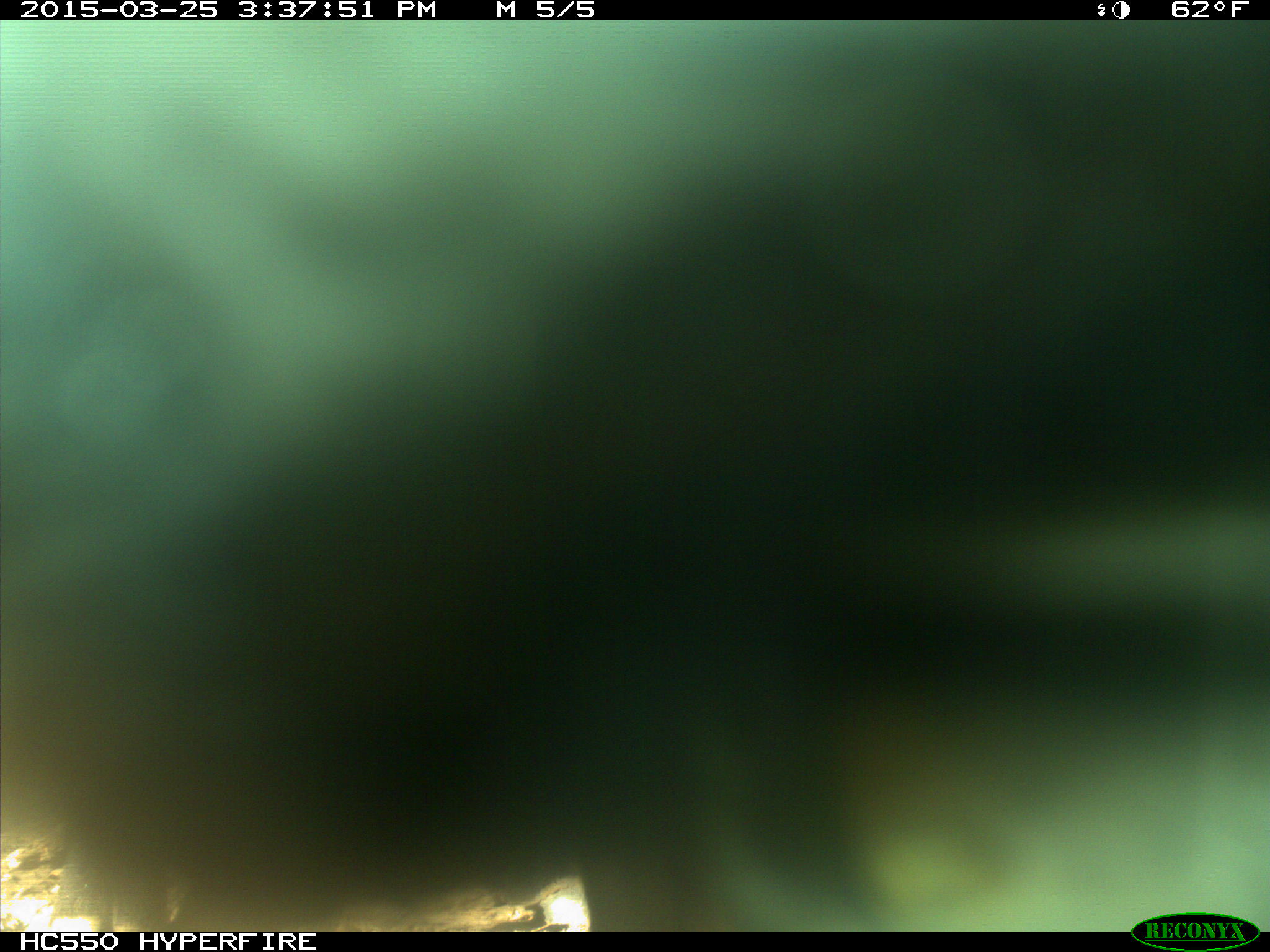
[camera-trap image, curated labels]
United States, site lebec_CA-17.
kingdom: Animalia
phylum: Chordata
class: Mammalia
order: Artiodactyla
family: Bovidae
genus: Bos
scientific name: Bos taurus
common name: domestic cow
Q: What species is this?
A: Bos taurus (domestic cow).